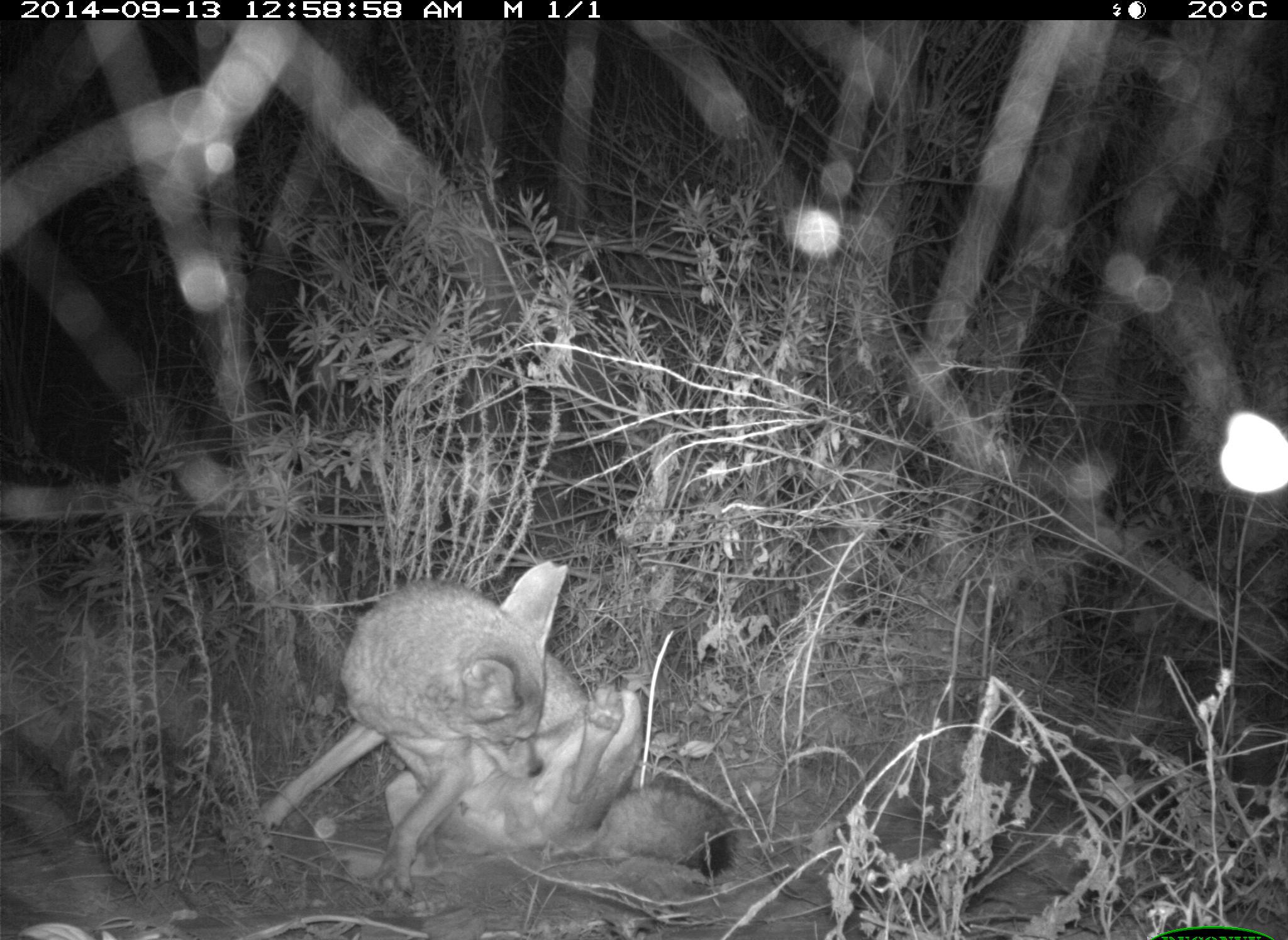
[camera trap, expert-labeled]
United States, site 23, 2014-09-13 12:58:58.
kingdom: Animalia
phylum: Chordata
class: Mammalia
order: Carnivora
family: Canidae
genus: Canis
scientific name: Canis latrans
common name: coyote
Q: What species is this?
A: Coyote (Canis latrans).